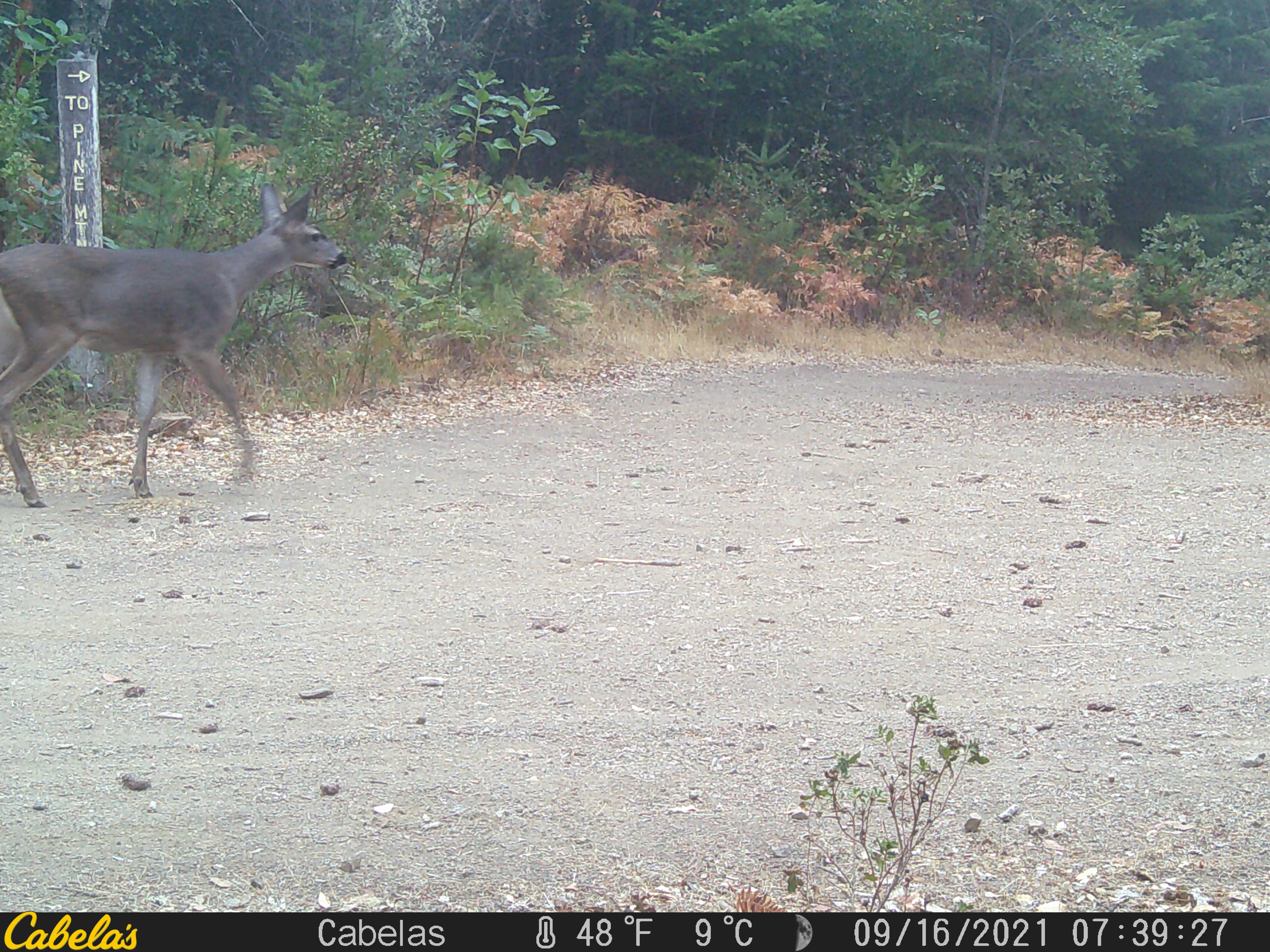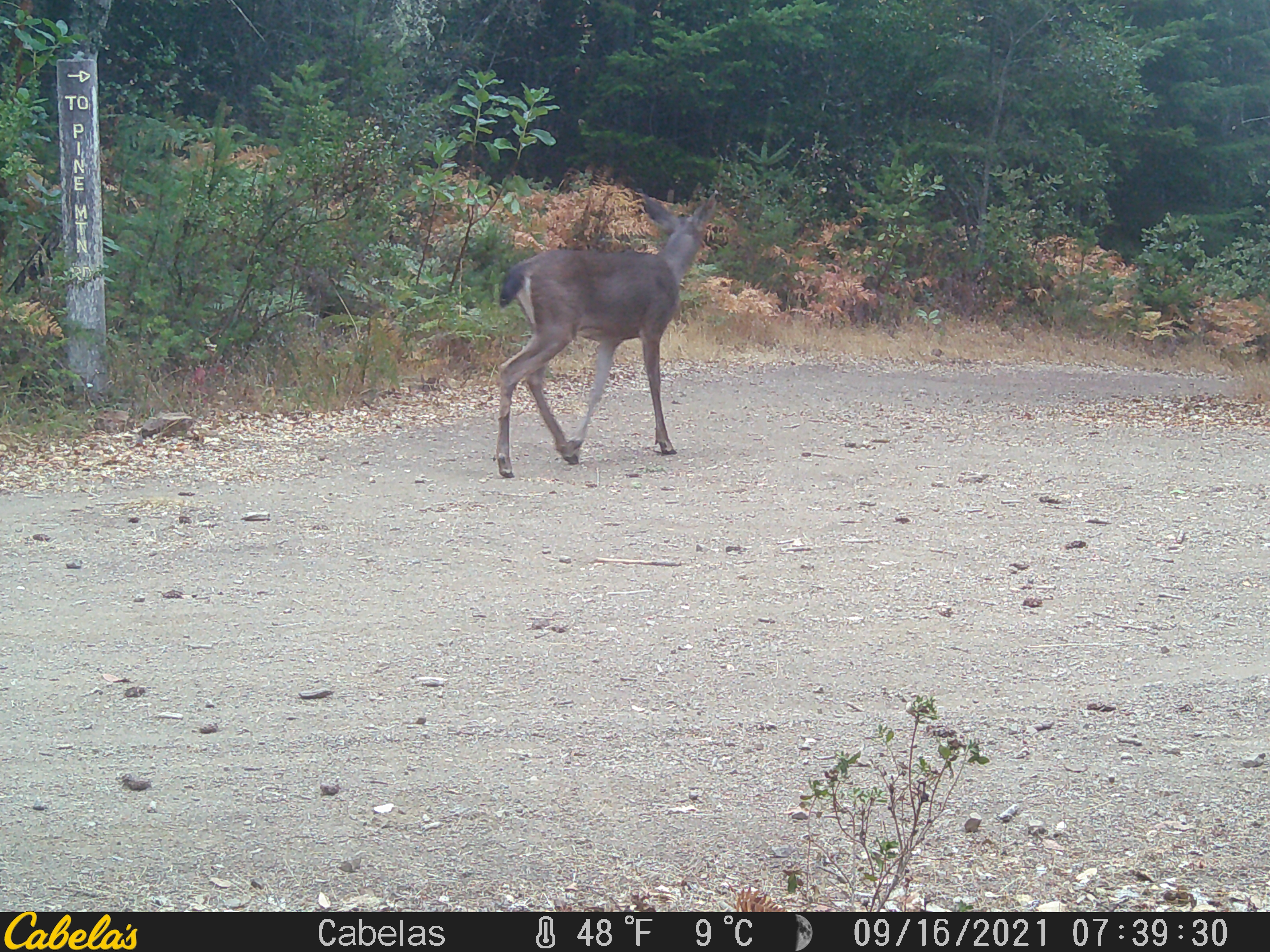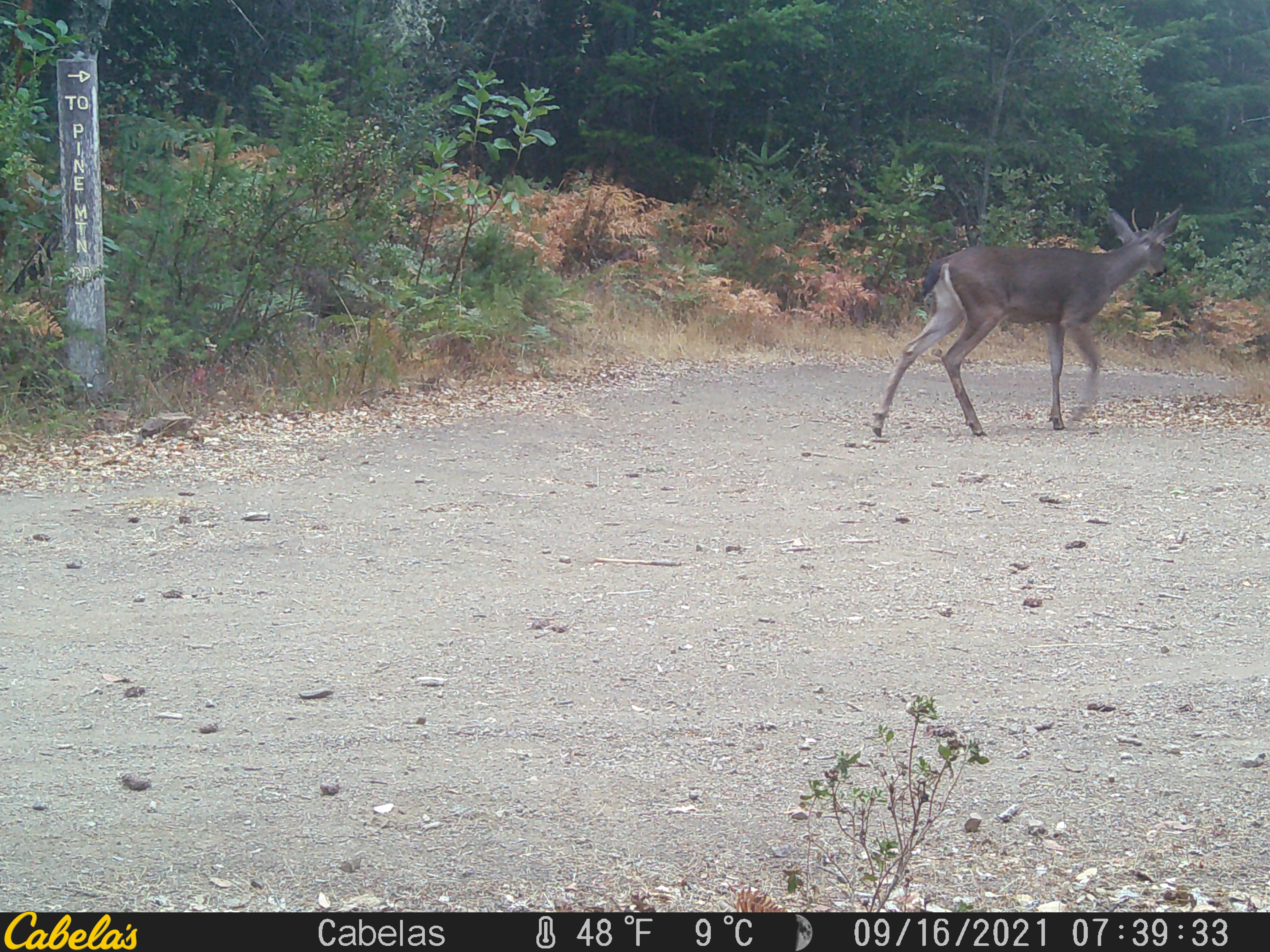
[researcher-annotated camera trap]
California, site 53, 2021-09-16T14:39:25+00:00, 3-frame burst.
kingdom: Animalia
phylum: Chordata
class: Mammalia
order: Artiodactyla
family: Cervidae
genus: Odocoileus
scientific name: Odocoileus hemionus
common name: mule deer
Mule deer (Odocoileus hemionus).